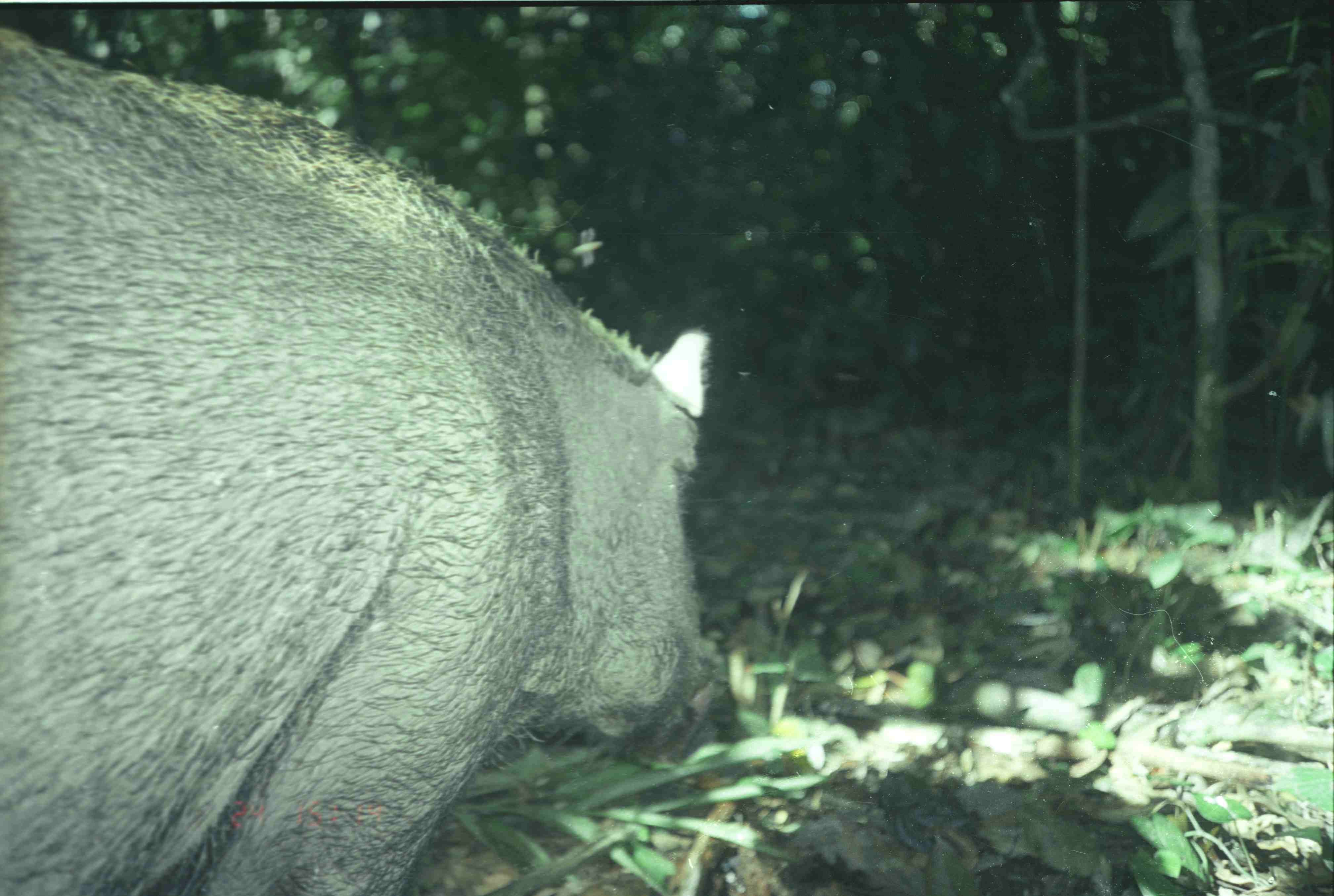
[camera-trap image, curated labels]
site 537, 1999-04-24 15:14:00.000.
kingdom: Animalia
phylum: Chordata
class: Mammalia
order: Artiodactyla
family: Suidae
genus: Sus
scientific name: Sus scrofa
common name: wild boar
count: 1